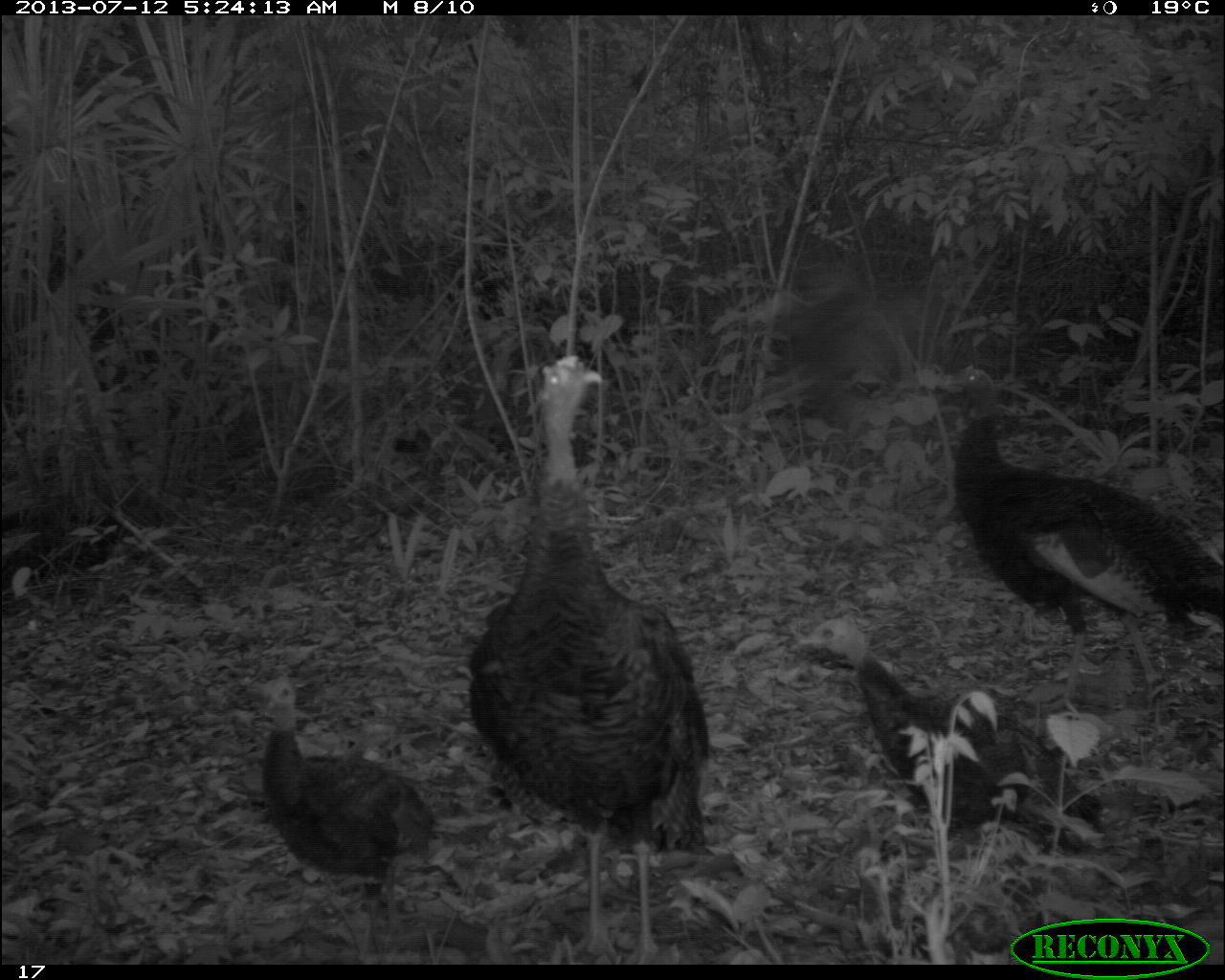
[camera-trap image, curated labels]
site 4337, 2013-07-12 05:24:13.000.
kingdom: Animalia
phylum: Chordata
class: Aves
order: Galliformes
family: Phasianidae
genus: Meleagris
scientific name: Meleagris ocellata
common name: ocellated turkey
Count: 6.